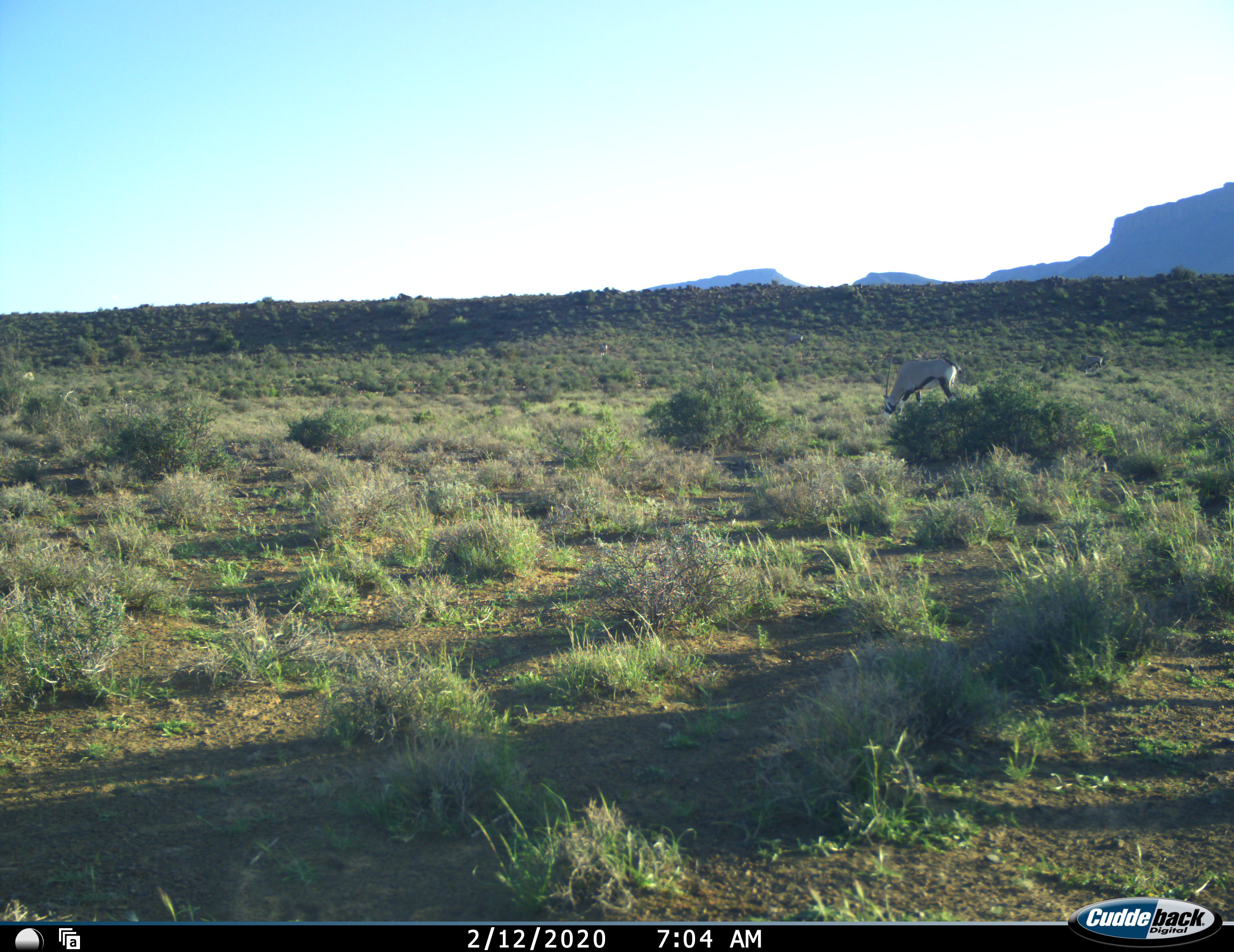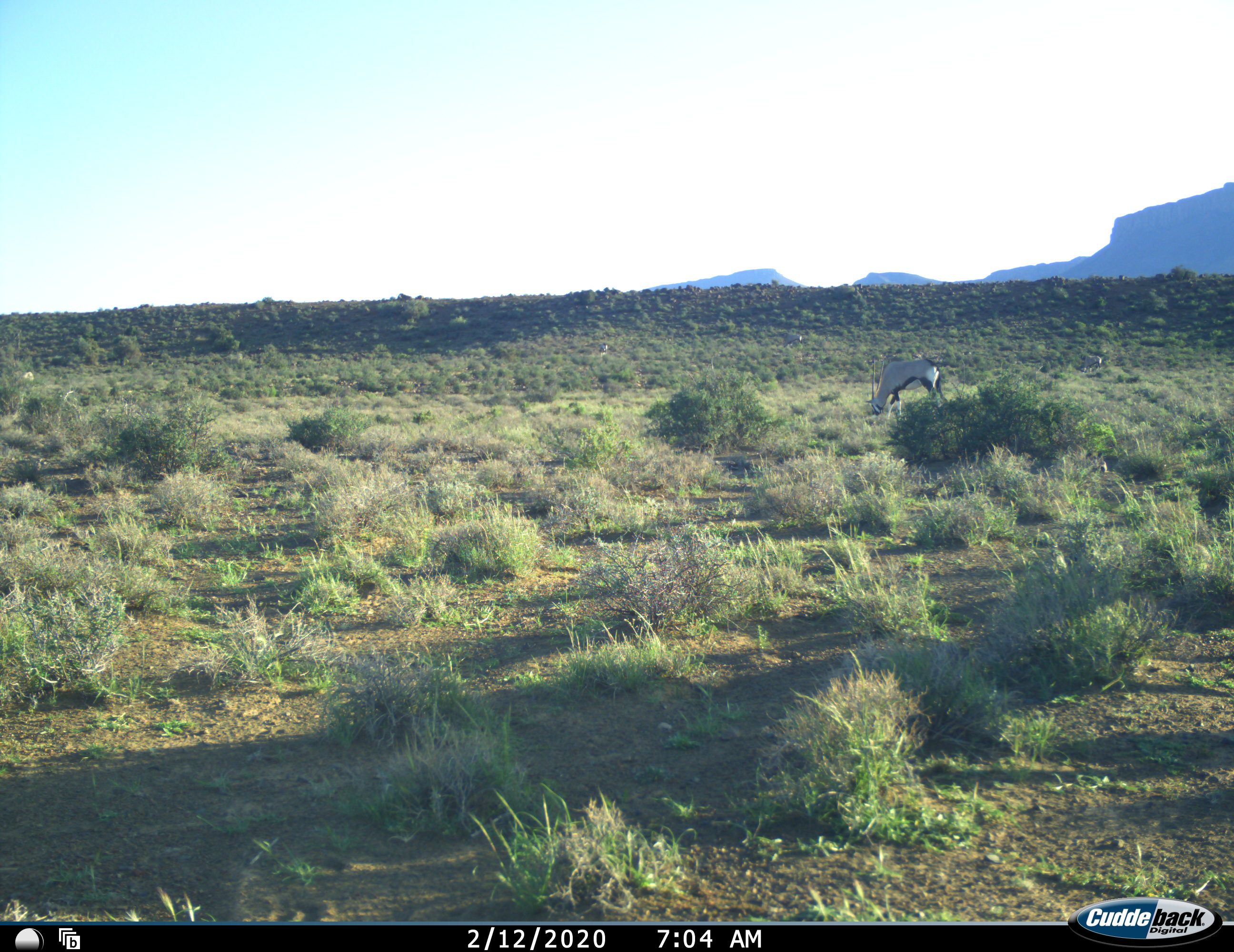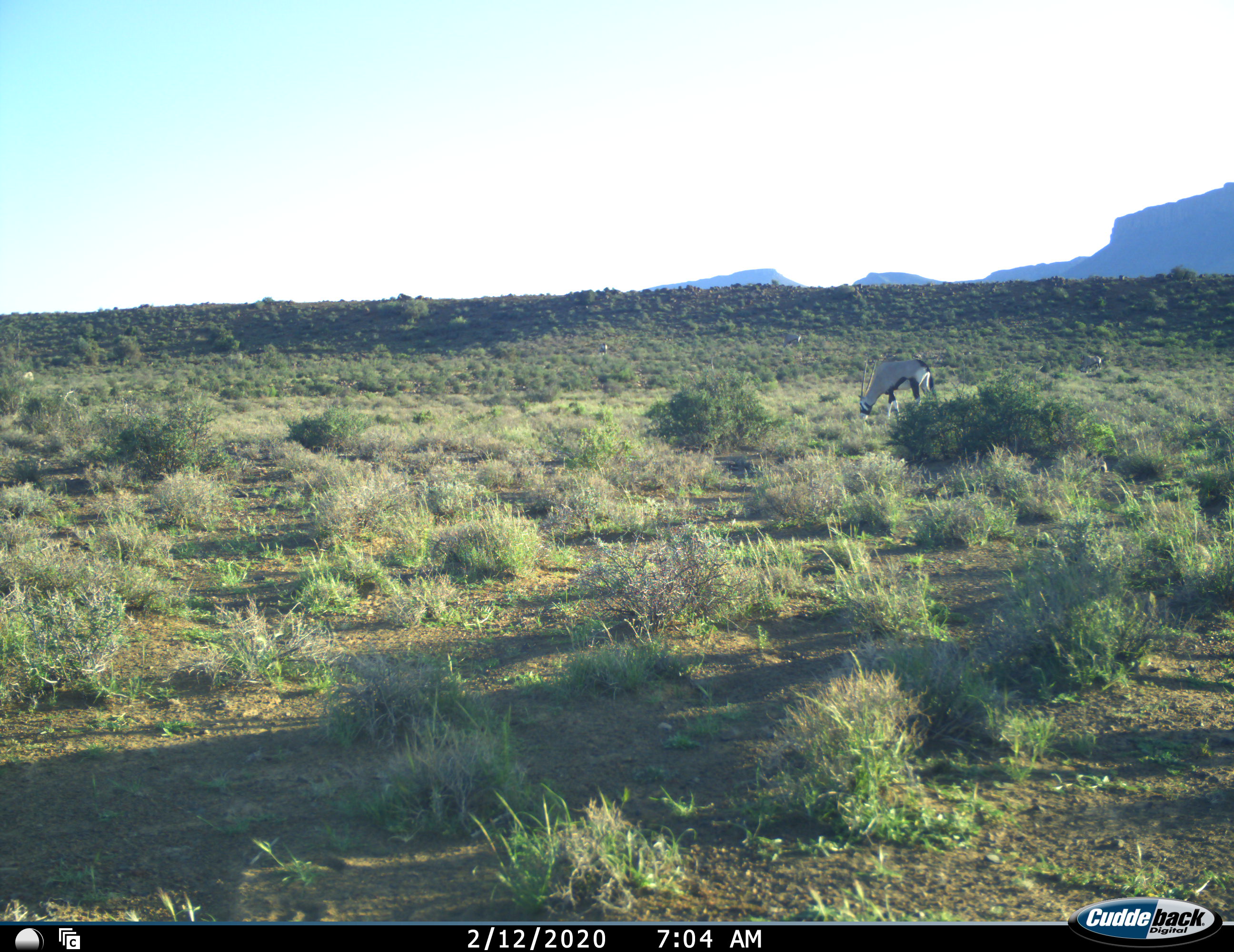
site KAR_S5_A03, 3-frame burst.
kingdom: Animalia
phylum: Chordata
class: Mammalia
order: Artiodactyla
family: Bovidae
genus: Oryx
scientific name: Oryx gazella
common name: gemsbok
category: oryx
Oryx (gemsbok) (Oryx gazella), count 1. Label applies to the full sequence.